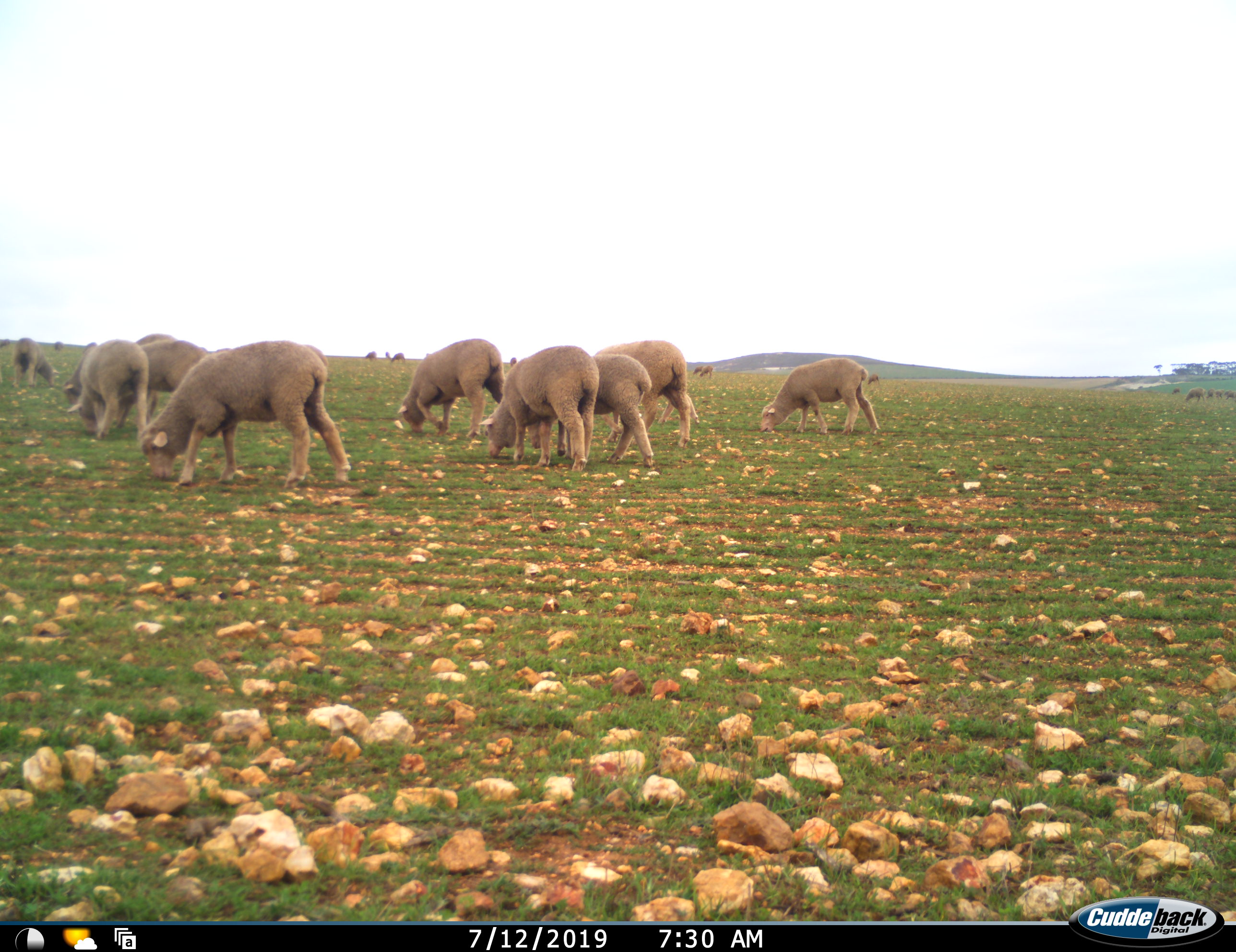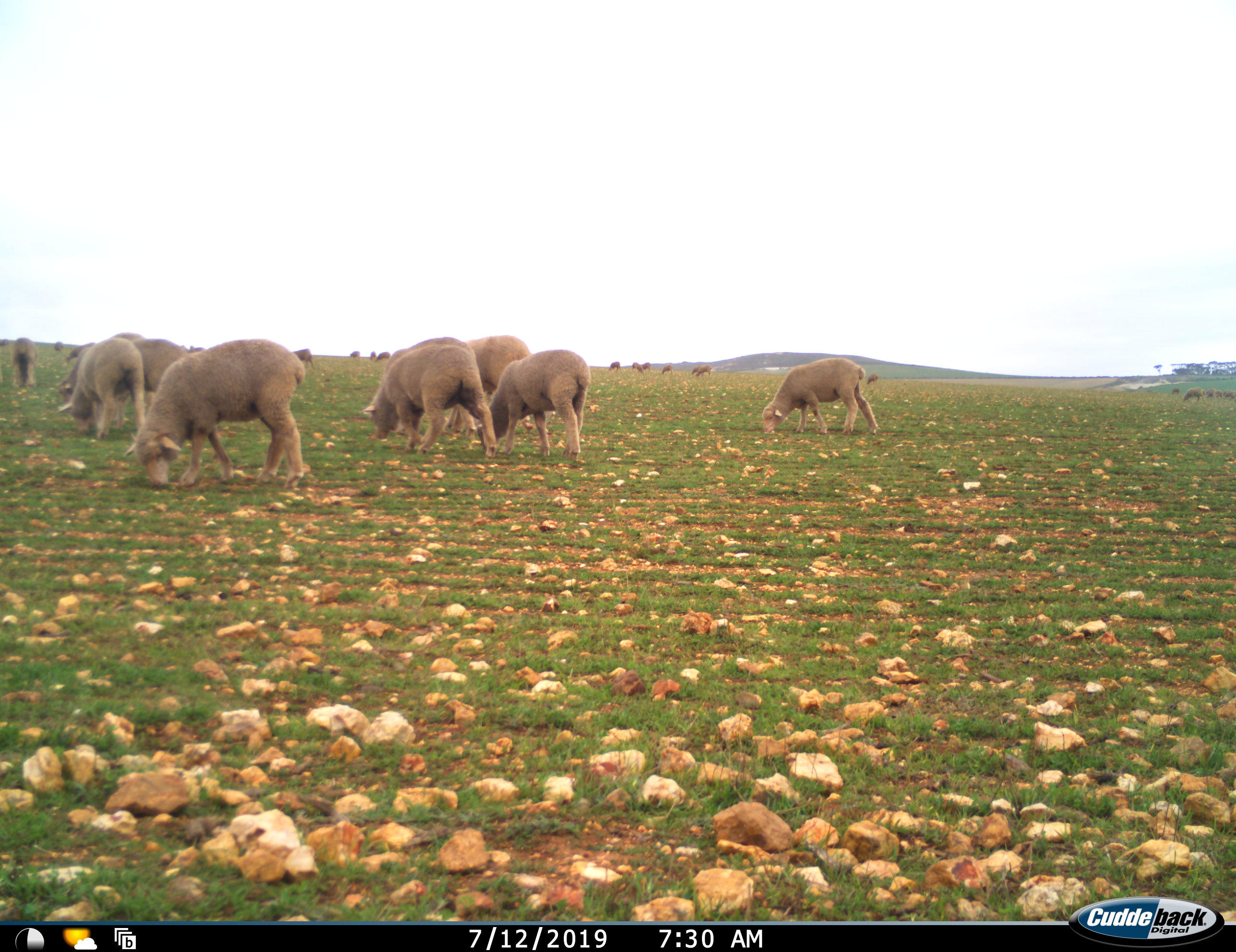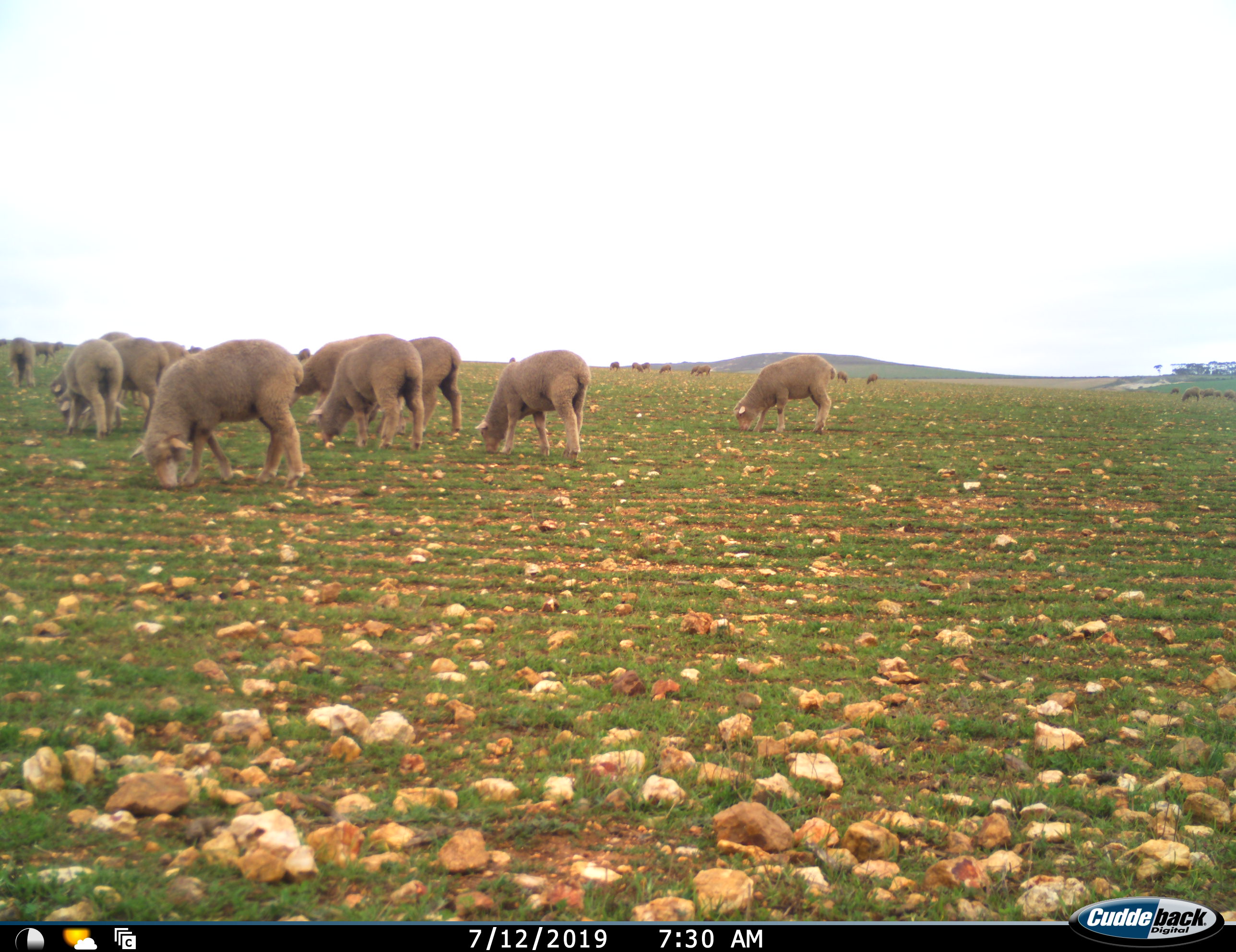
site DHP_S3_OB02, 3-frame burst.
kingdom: Animalia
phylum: Chordata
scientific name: Vertebrata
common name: domestic animal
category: domesticanimal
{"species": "domesticanimal (domestic animal) (Vertebrata)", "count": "11-50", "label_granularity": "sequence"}